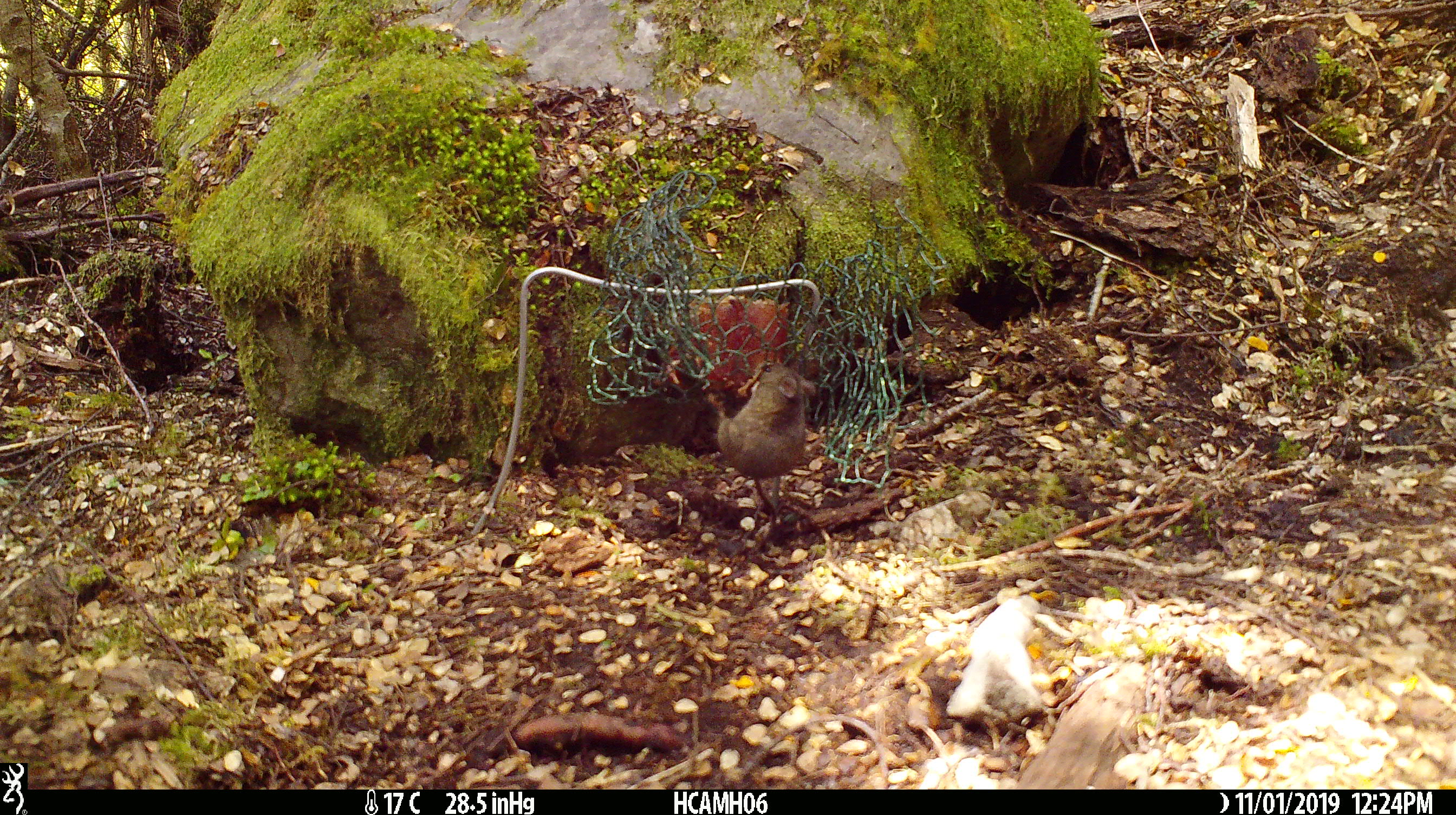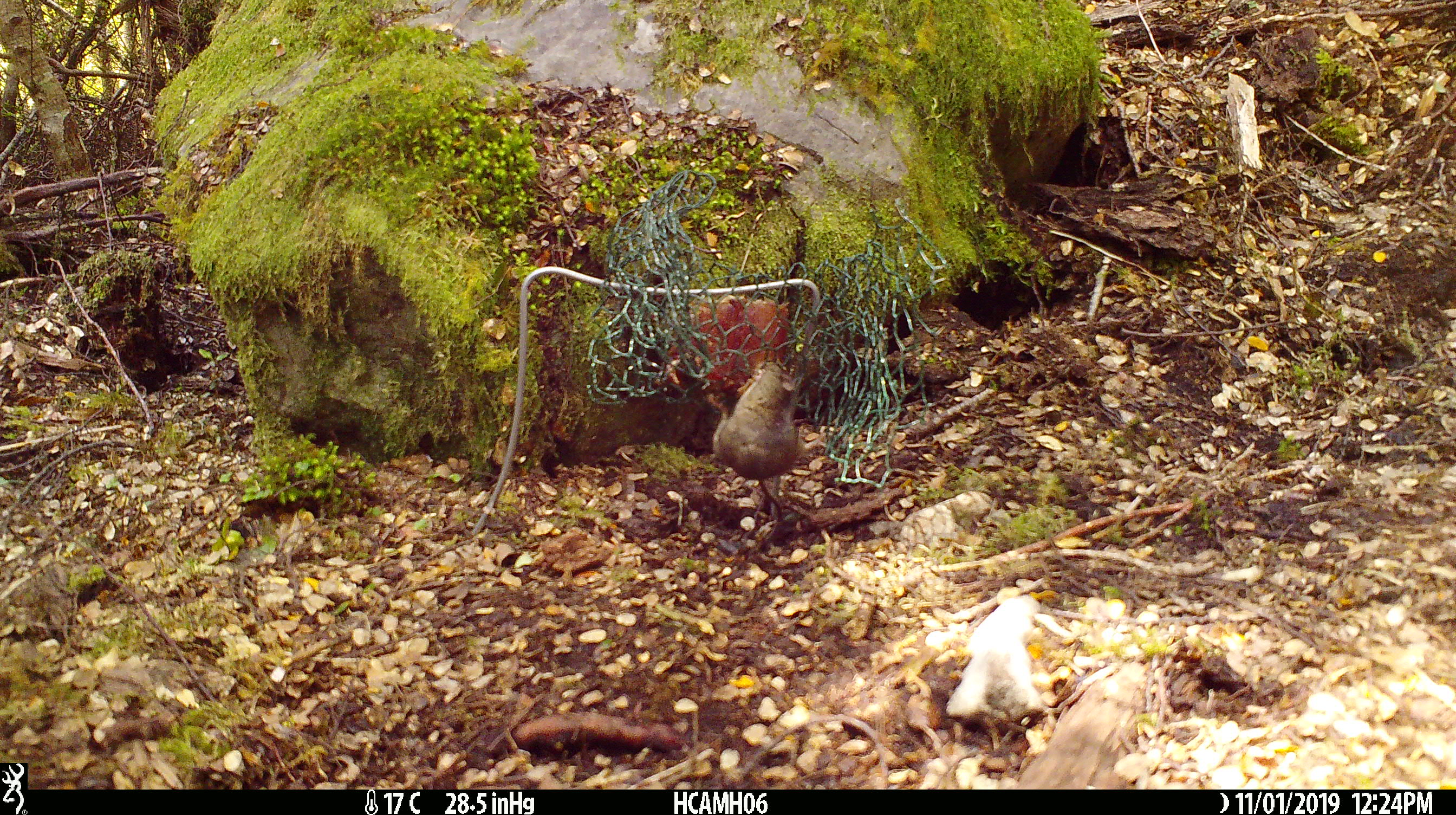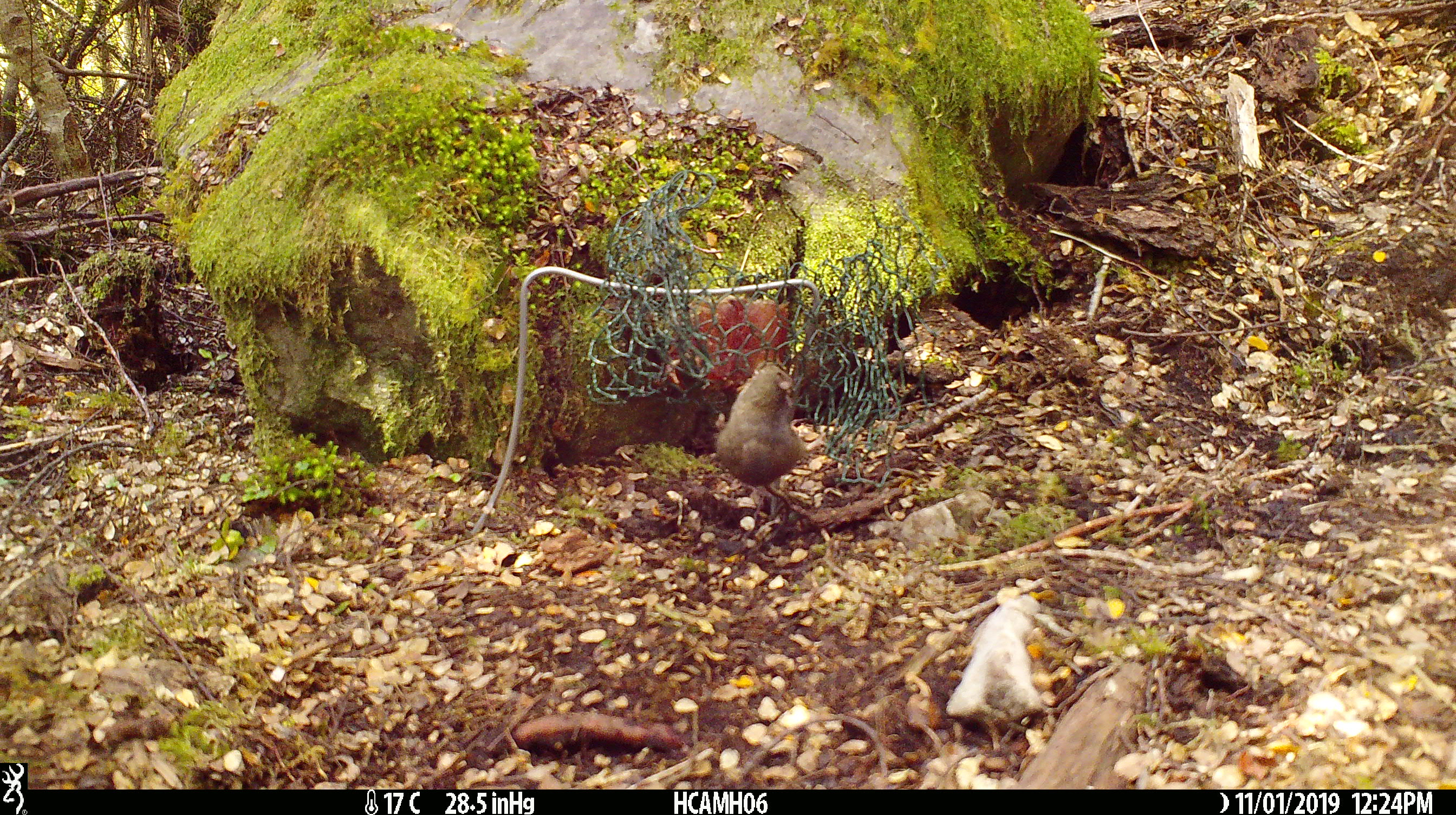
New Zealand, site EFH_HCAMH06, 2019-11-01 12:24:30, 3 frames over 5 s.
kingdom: Animalia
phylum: Chordata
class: Mammalia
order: Rodentia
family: Muridae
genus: Mus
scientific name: Mus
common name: mouse